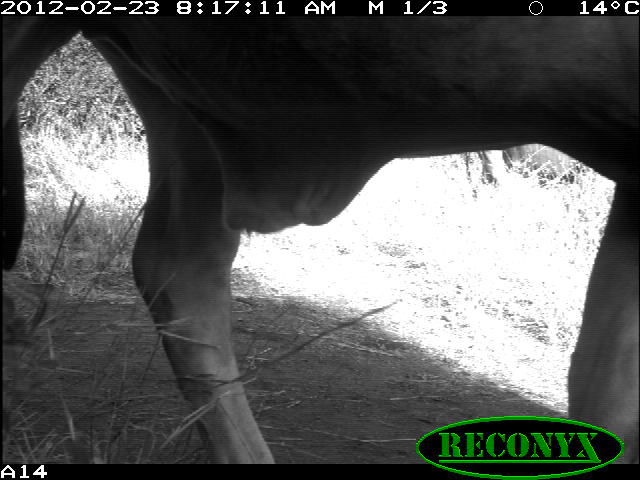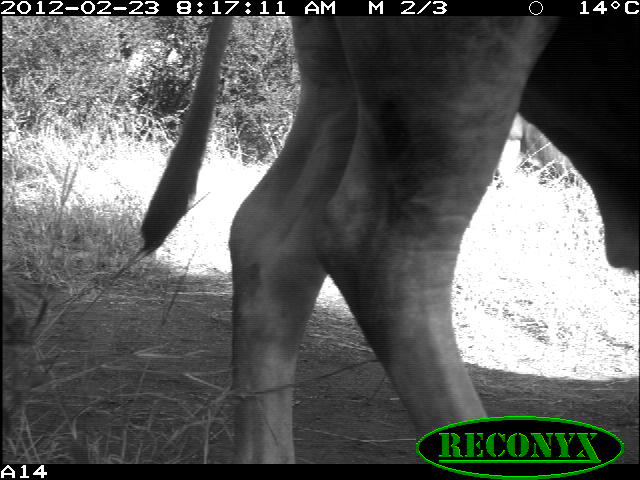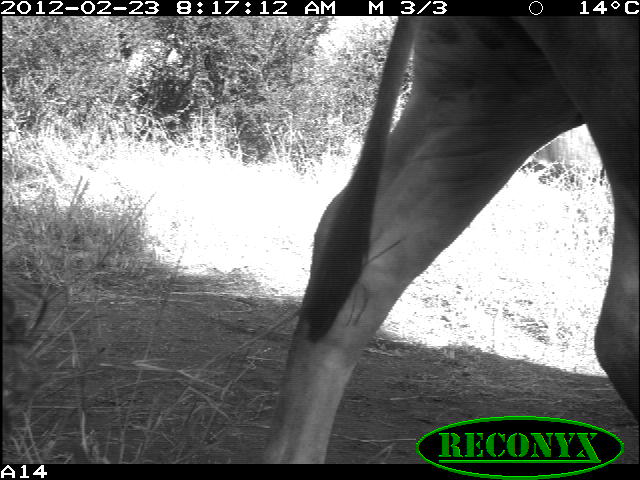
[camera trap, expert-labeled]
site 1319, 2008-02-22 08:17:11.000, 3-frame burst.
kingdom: Animalia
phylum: Chordata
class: Mammalia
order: Artiodactyla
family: Bovidae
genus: Bos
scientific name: Bos taurus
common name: domestic cattle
Bos taurus (domestic cattle), count 2.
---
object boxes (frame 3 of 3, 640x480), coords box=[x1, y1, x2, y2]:
bos taurus: box=[255, 16, 640, 464]